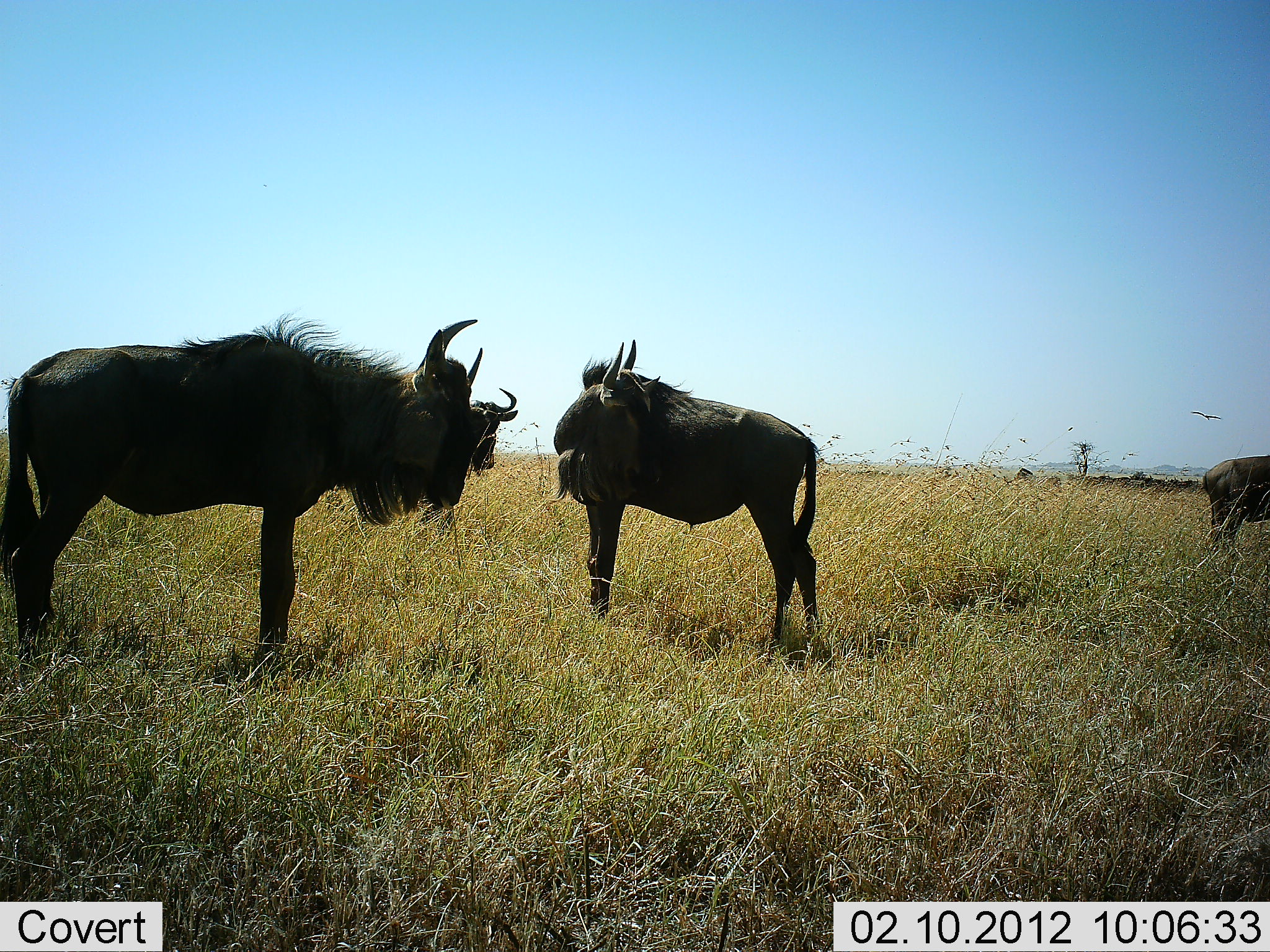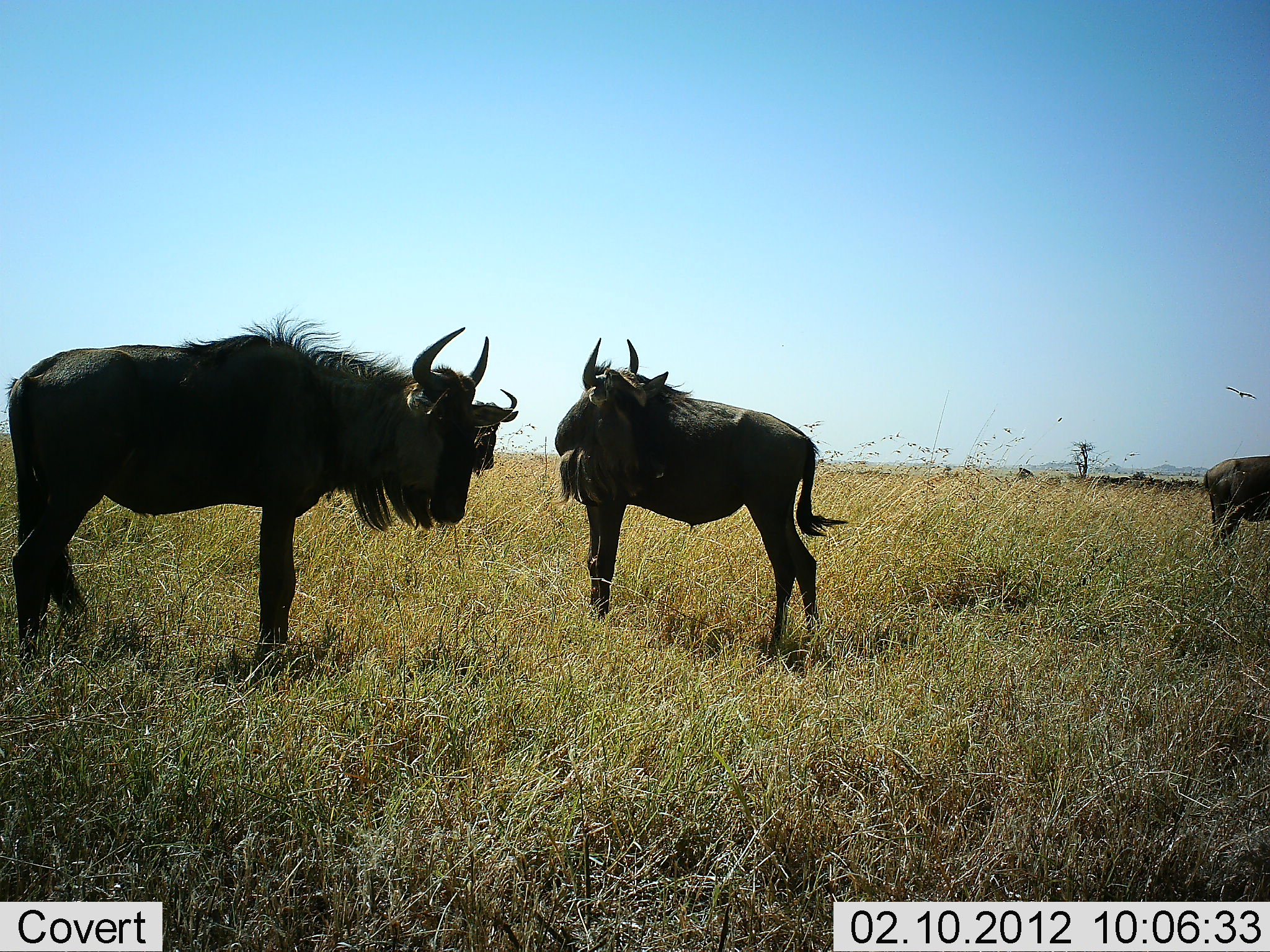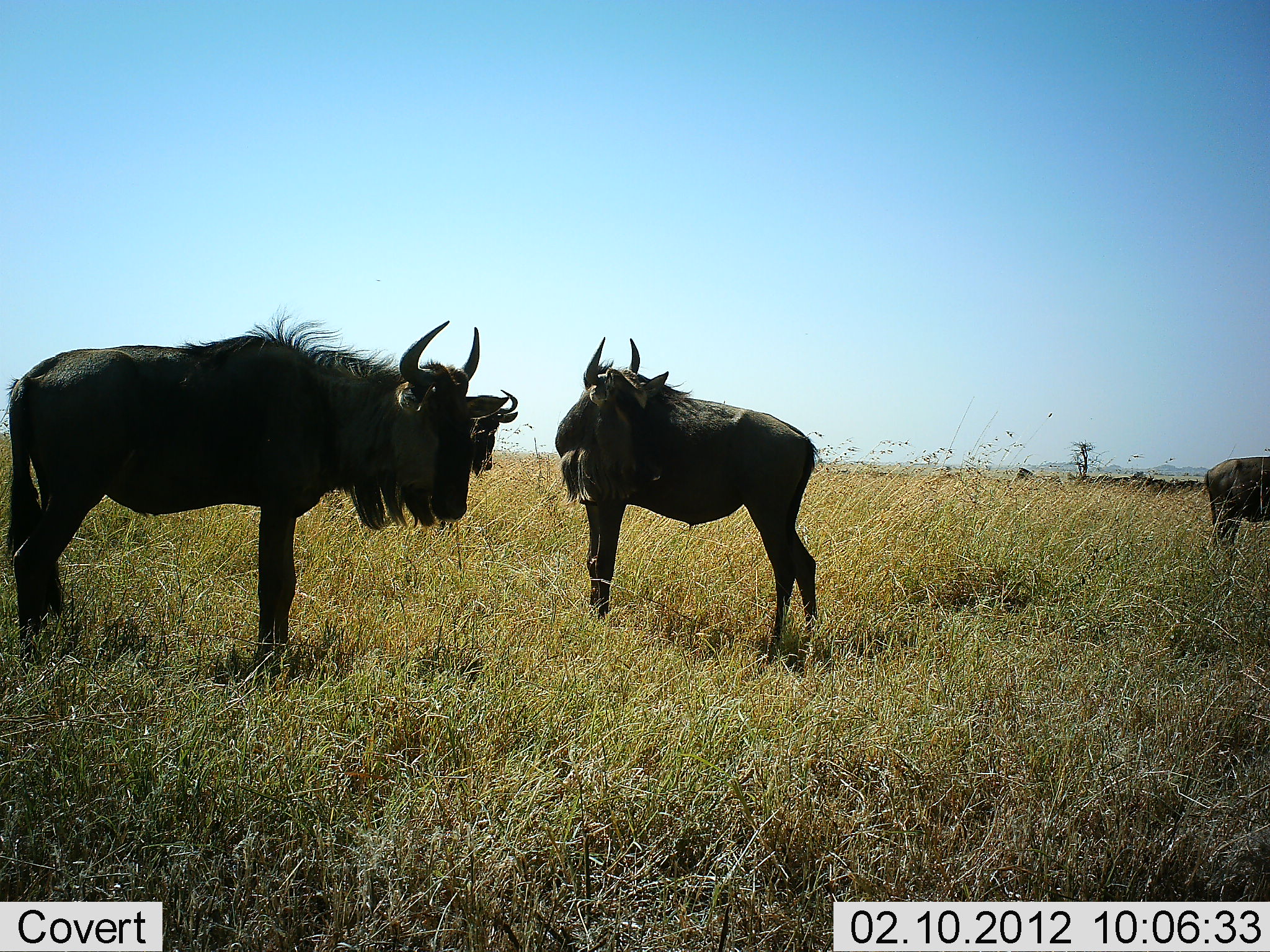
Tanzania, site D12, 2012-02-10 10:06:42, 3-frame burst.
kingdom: Animalia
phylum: Chordata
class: Mammalia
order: Artiodactyla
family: Bovidae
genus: Connochaetes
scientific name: Connochaetes taurinus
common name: blue wildebeest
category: wildebeest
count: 4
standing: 100%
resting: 0%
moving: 0%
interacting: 0%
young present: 0%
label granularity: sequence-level